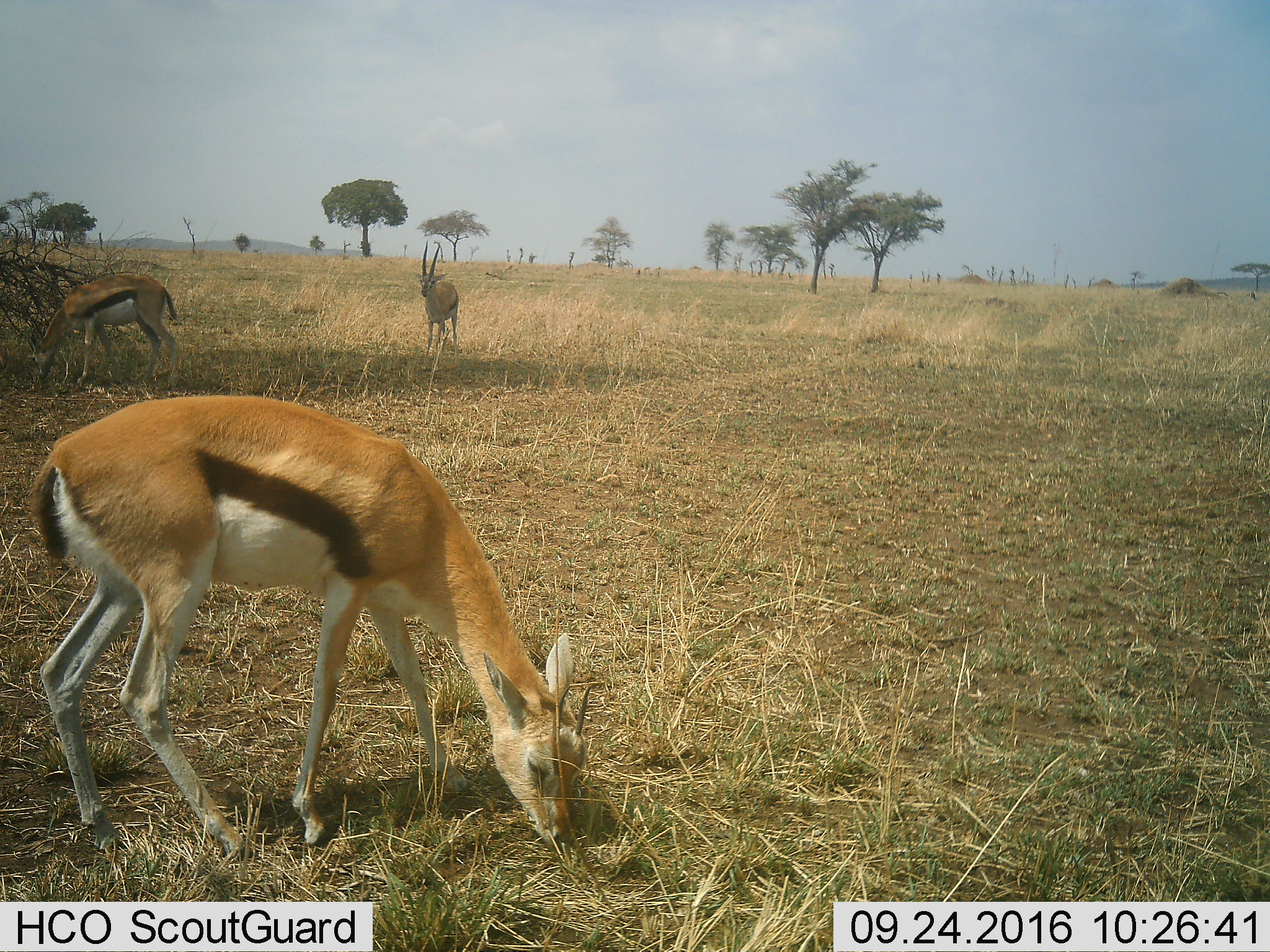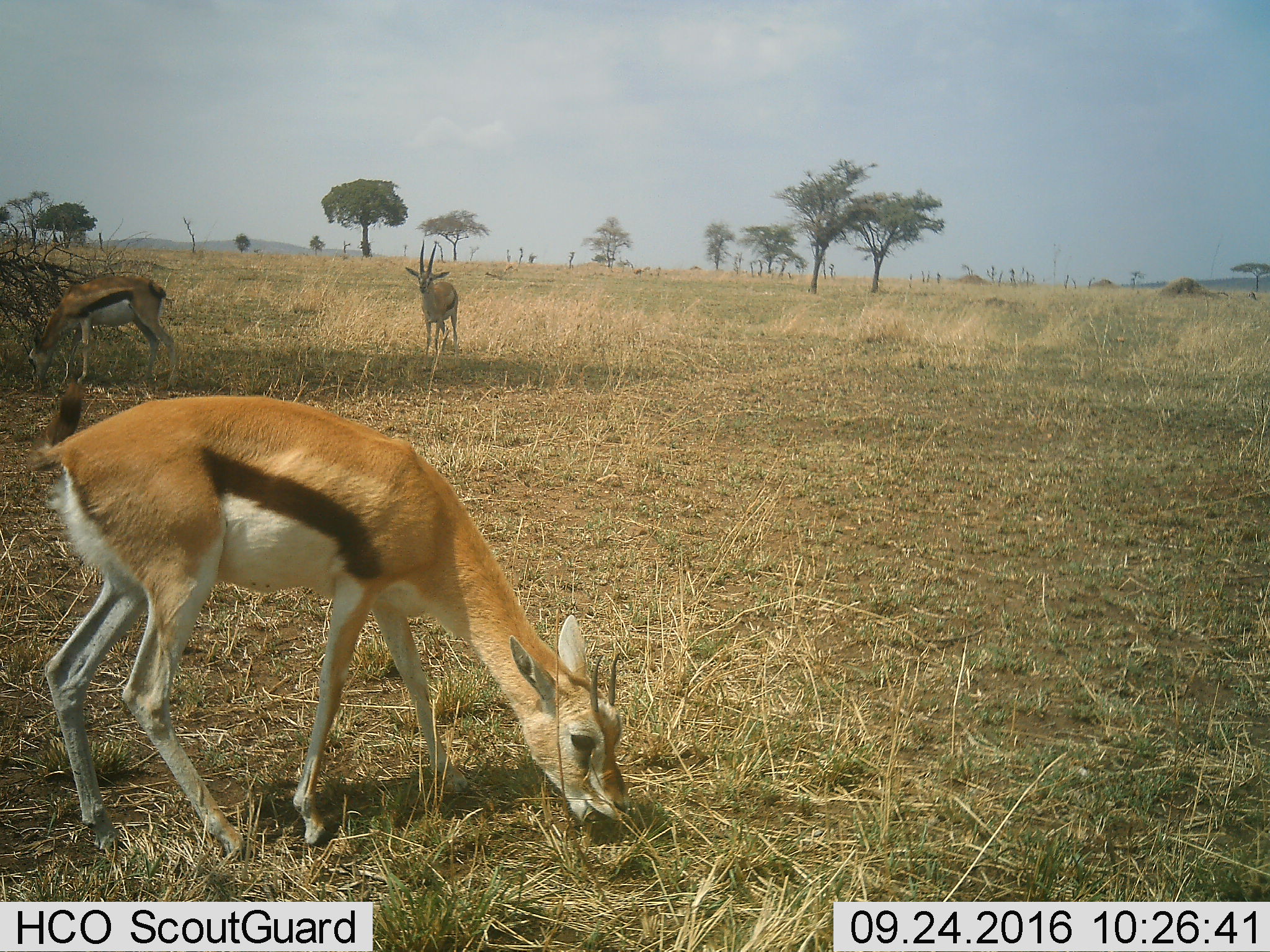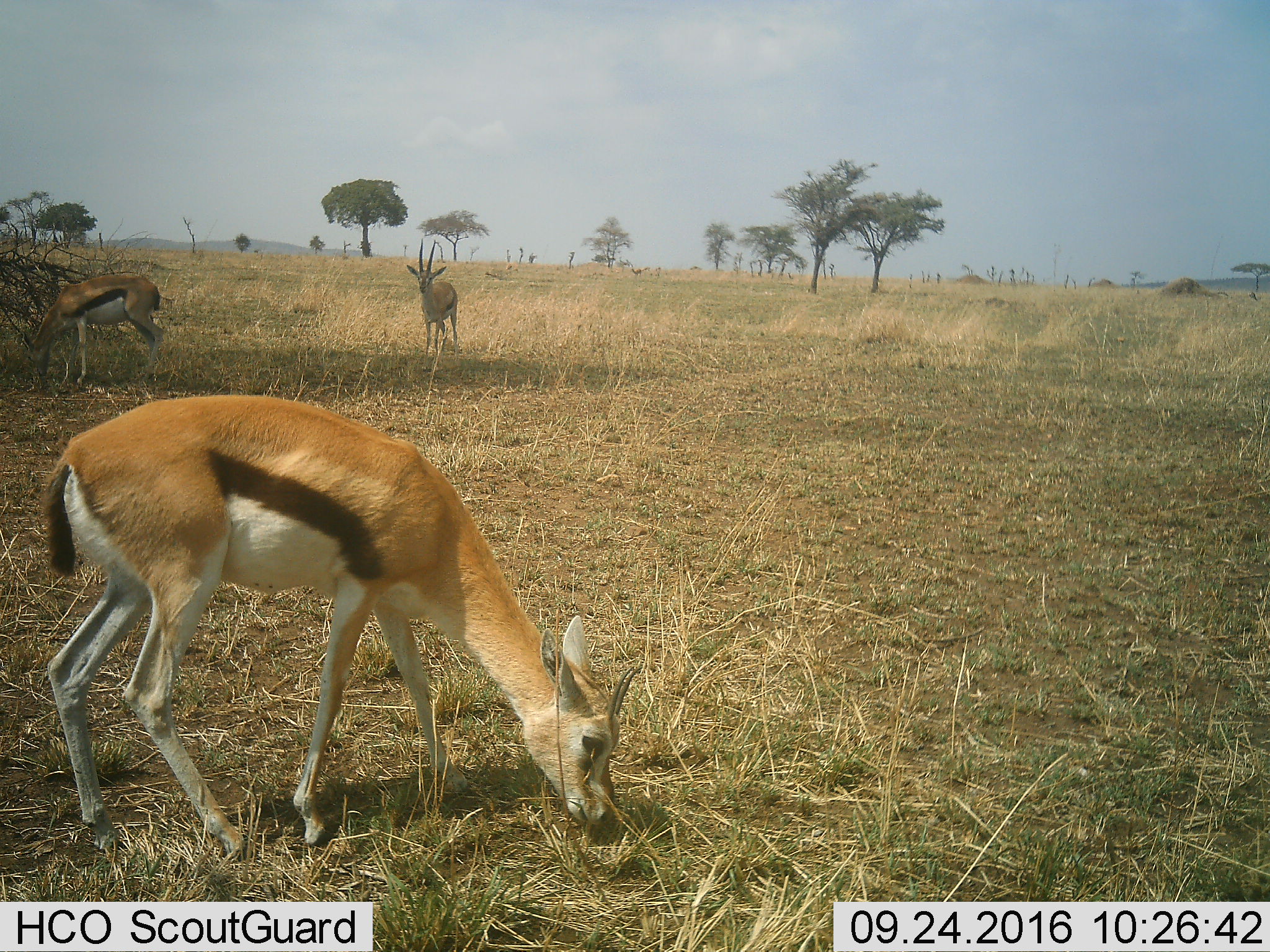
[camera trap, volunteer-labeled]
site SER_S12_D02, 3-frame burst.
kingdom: Animalia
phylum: Chordata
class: Mammalia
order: Artiodactyla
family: Bovidae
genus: Eudorcas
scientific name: Eudorcas thomsonii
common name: thomson's gazelle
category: gazellethomsons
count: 3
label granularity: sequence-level